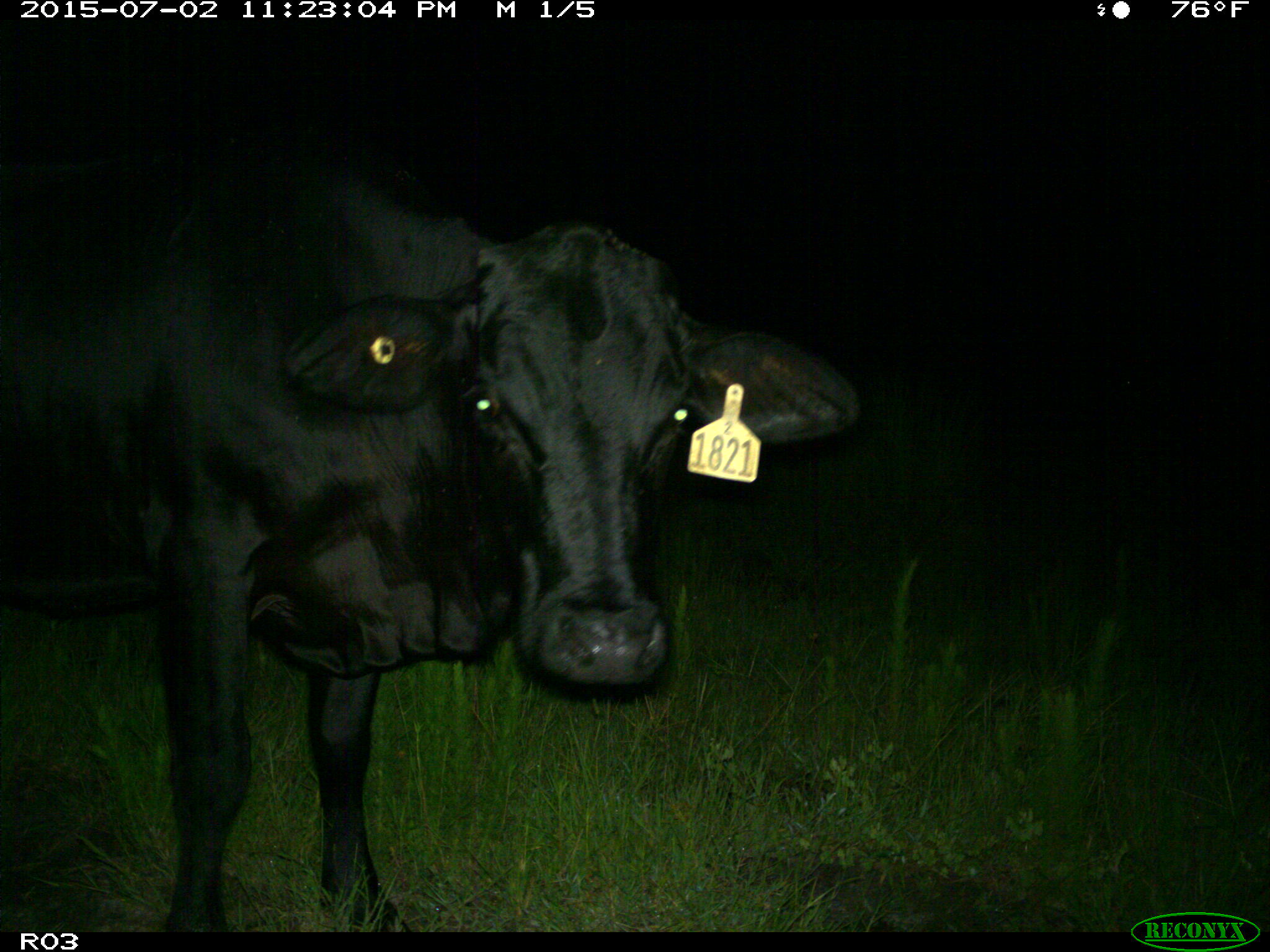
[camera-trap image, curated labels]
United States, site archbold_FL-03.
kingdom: Animalia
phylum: Chordata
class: Mammalia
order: Artiodactyla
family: Bovidae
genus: Bos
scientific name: Bos taurus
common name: domestic cow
Bos taurus (domestic cow).